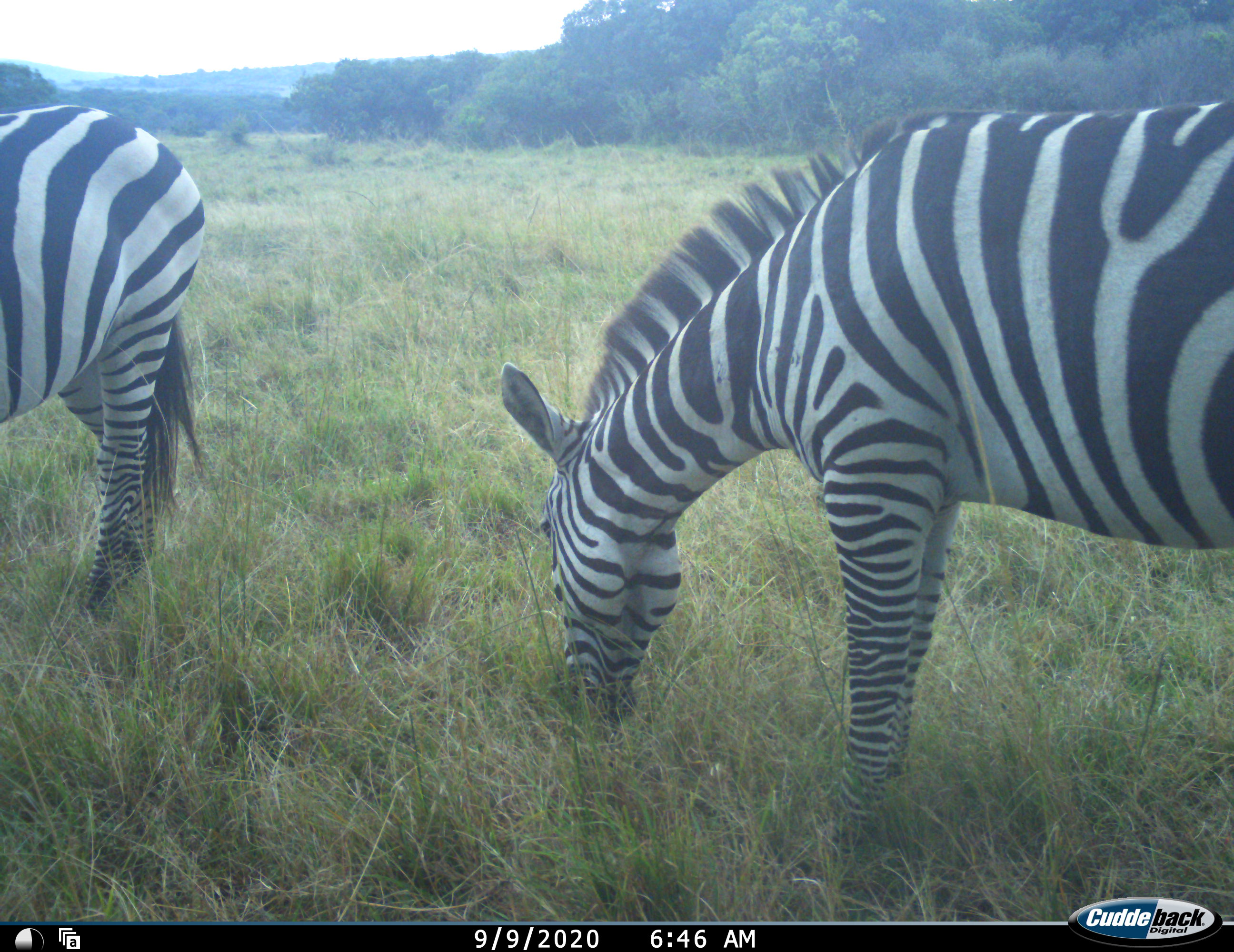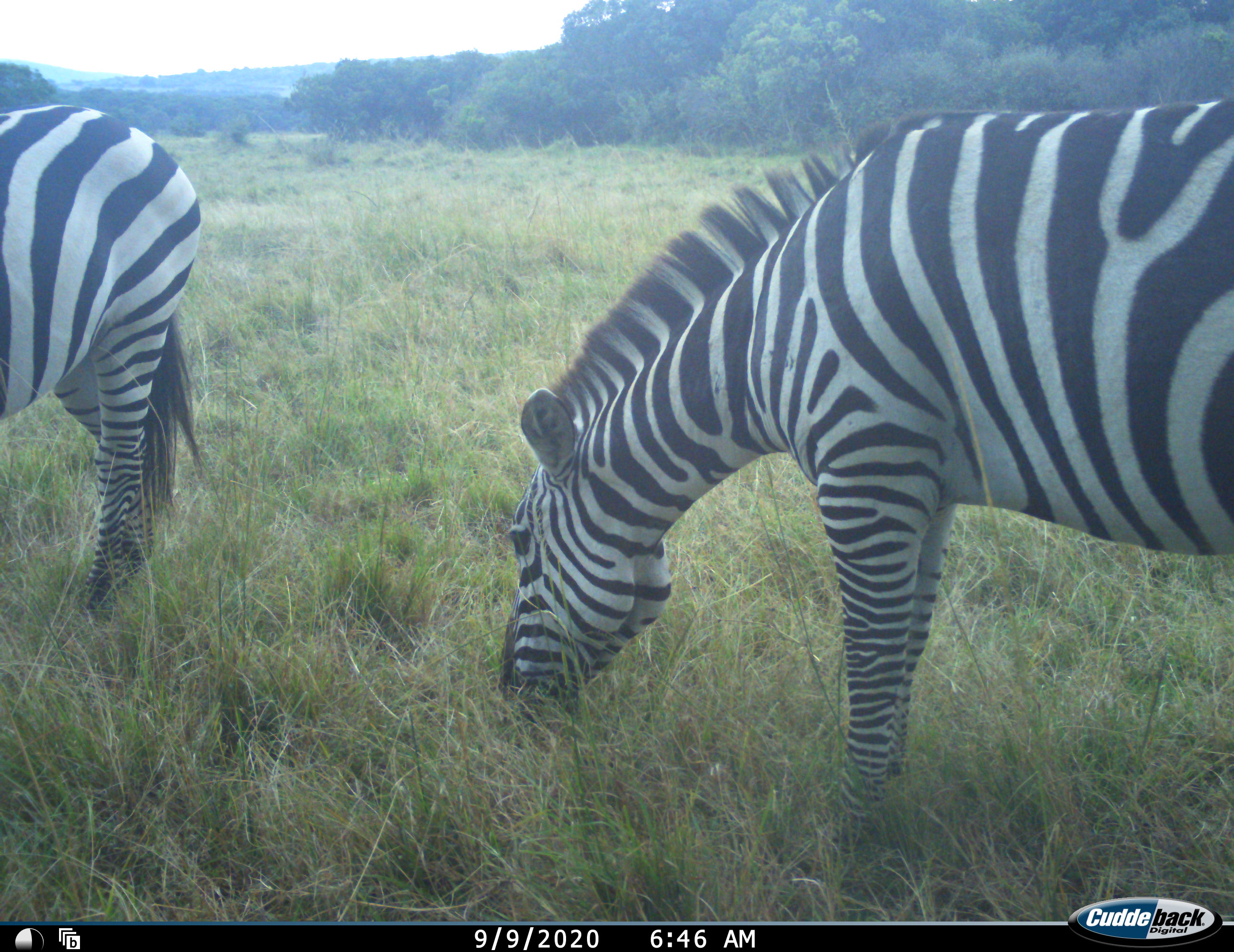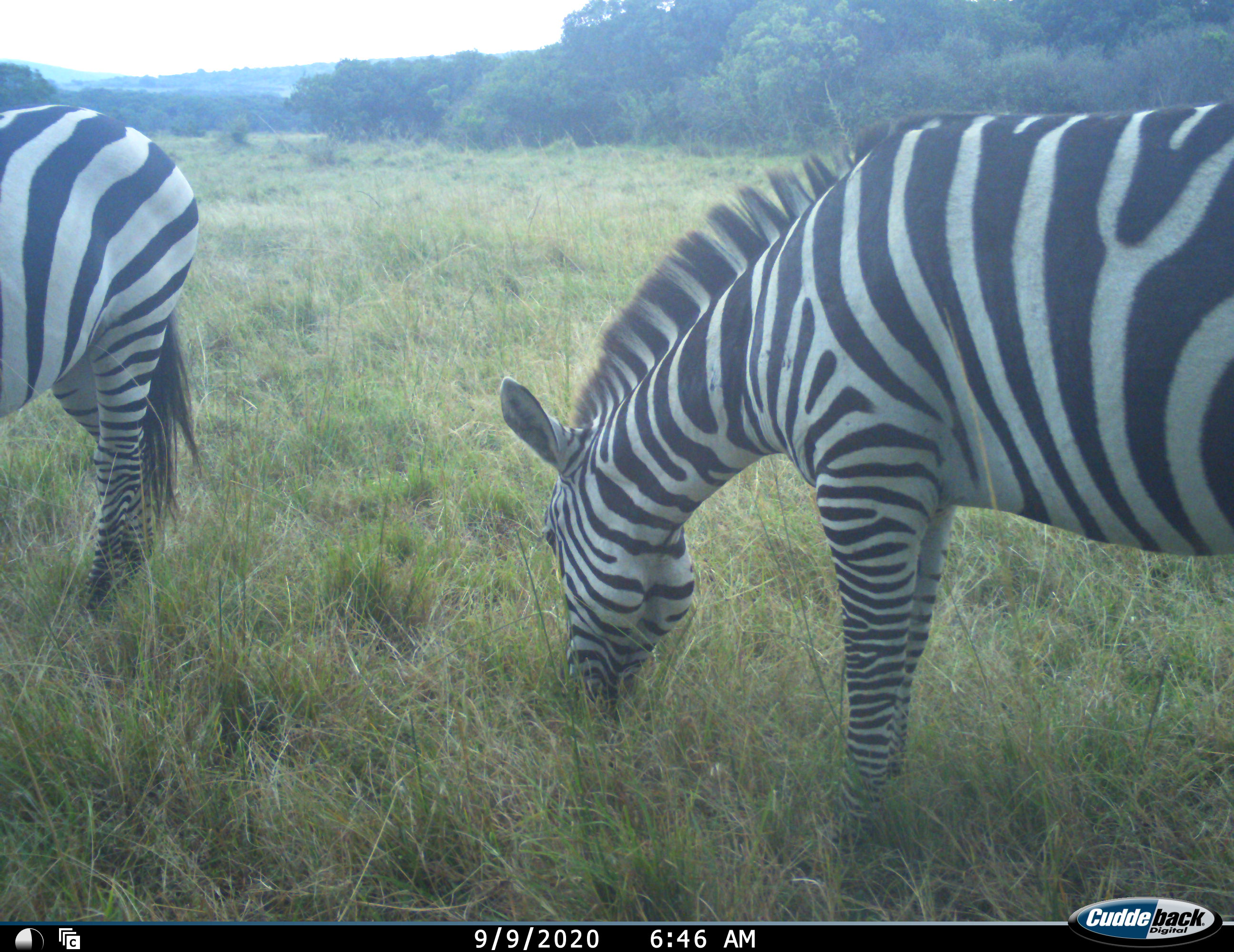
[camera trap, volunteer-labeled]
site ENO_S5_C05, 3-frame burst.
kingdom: Animalia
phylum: Chordata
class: Mammalia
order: Perissodactyla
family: Equidae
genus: Equus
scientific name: Equus quagga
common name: plains zebra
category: zebraplains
Zebraplains (plains zebra) (Equus quagga), count 2. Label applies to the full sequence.